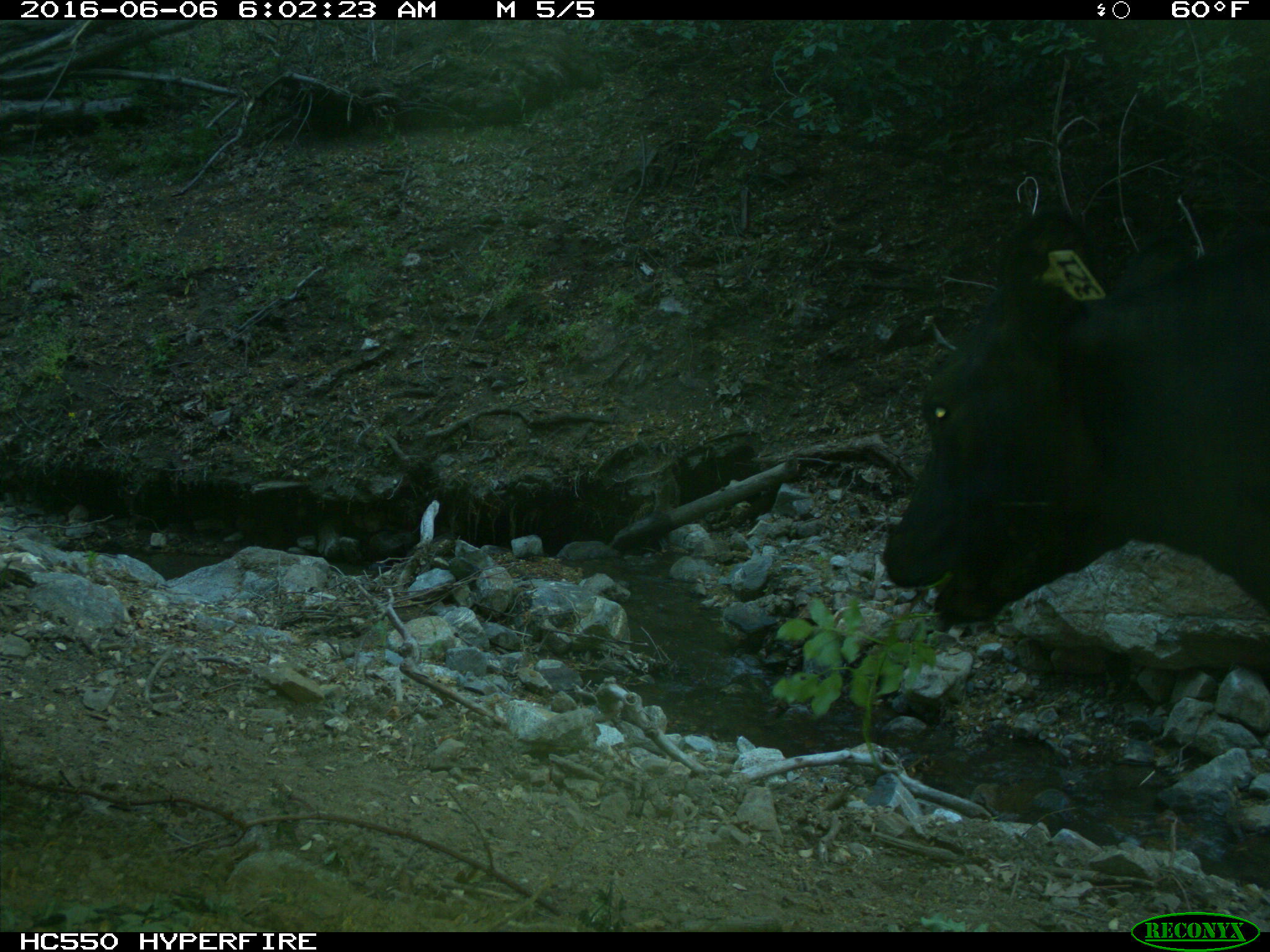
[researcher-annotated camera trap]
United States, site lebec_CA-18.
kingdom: Animalia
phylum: Chordata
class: Mammalia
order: Artiodactyla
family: Bovidae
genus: Bos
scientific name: Bos taurus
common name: domestic cow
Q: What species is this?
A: Bos taurus (domestic cow).